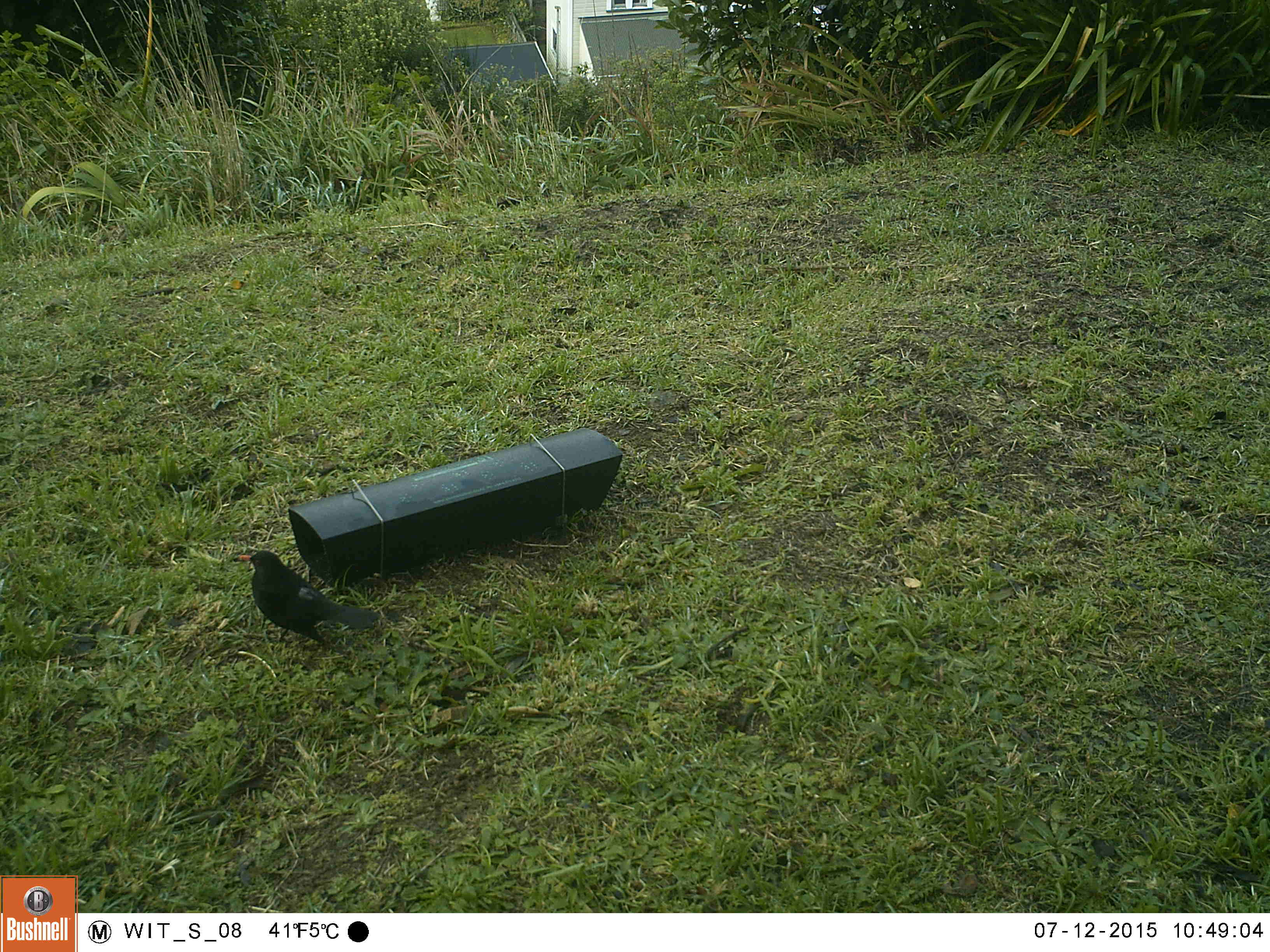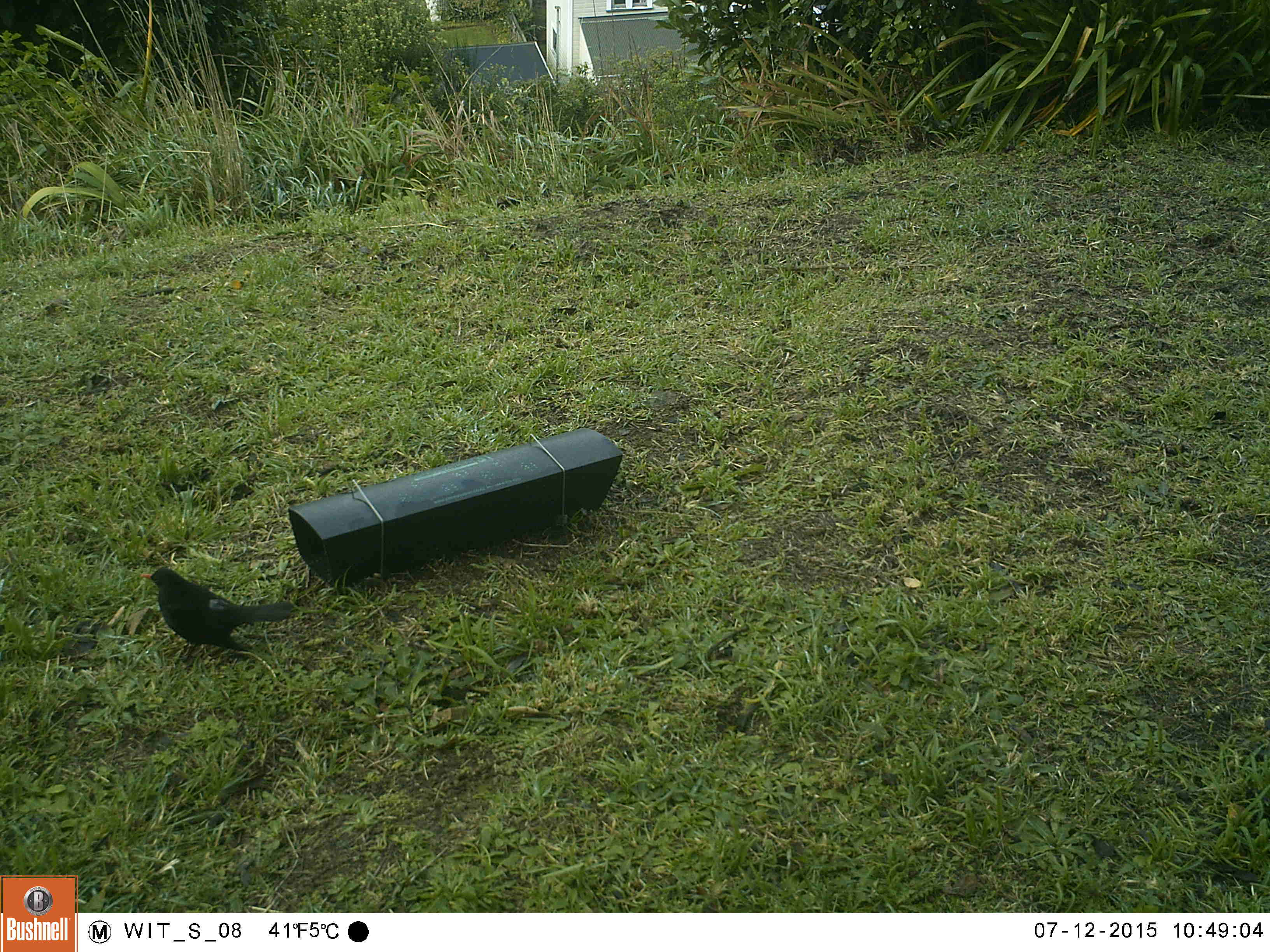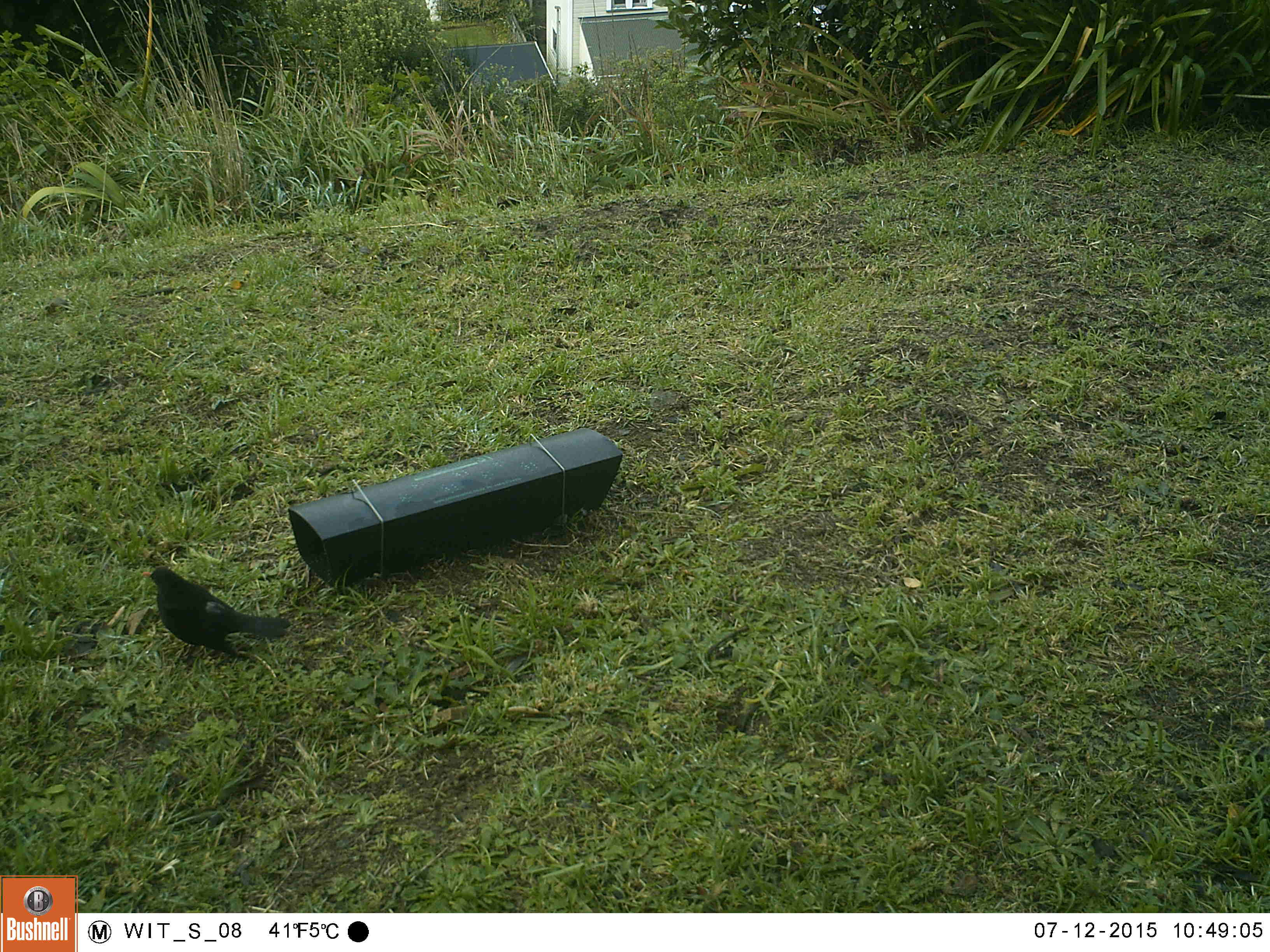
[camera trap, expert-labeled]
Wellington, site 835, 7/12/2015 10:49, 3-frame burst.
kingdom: Animalia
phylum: Chordata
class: Aves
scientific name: Aves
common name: bird